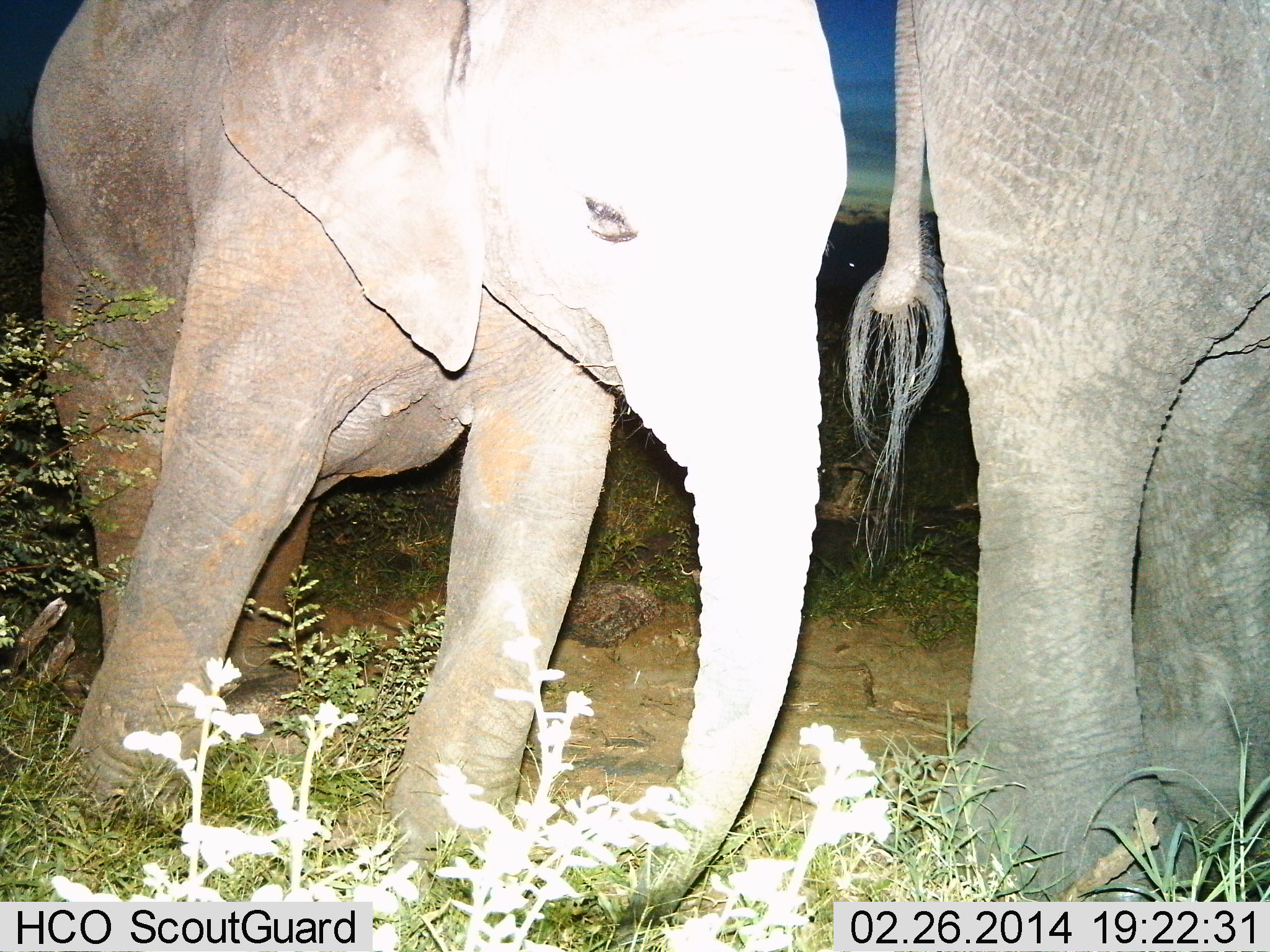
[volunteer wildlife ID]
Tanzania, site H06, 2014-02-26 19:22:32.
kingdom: Animalia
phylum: Chordata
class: Mammalia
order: Proboscidea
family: Elephantidae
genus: Loxodonta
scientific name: Loxodonta africana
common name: african bush elephant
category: elephant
Elephant (african bush elephant) (Loxodonta africana), count 2. Behavior (volunteer vote fractions): standing 80%, resting 0%, moving 20%, interacting 0%. Young present (vote fraction): 60%. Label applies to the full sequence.